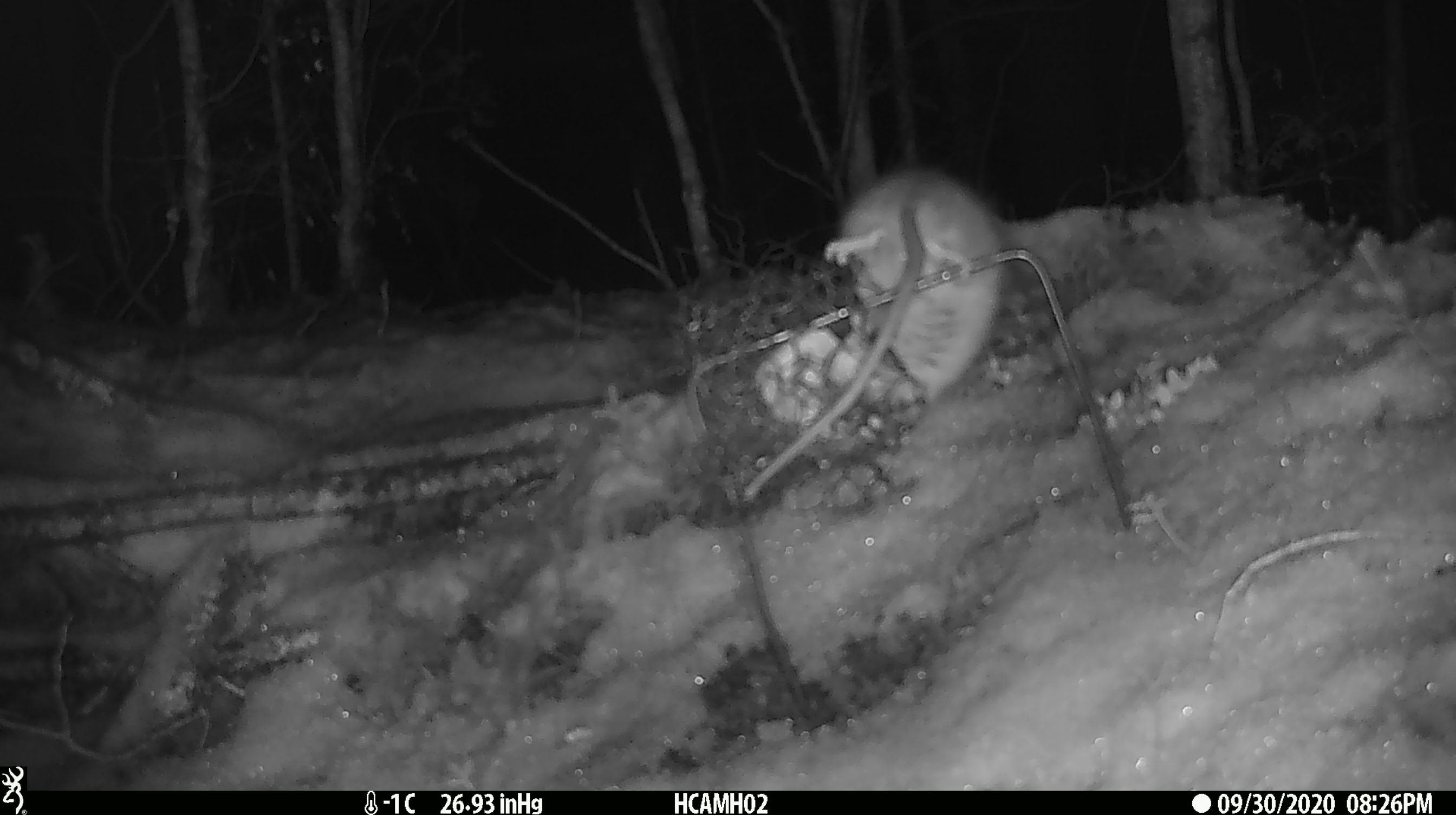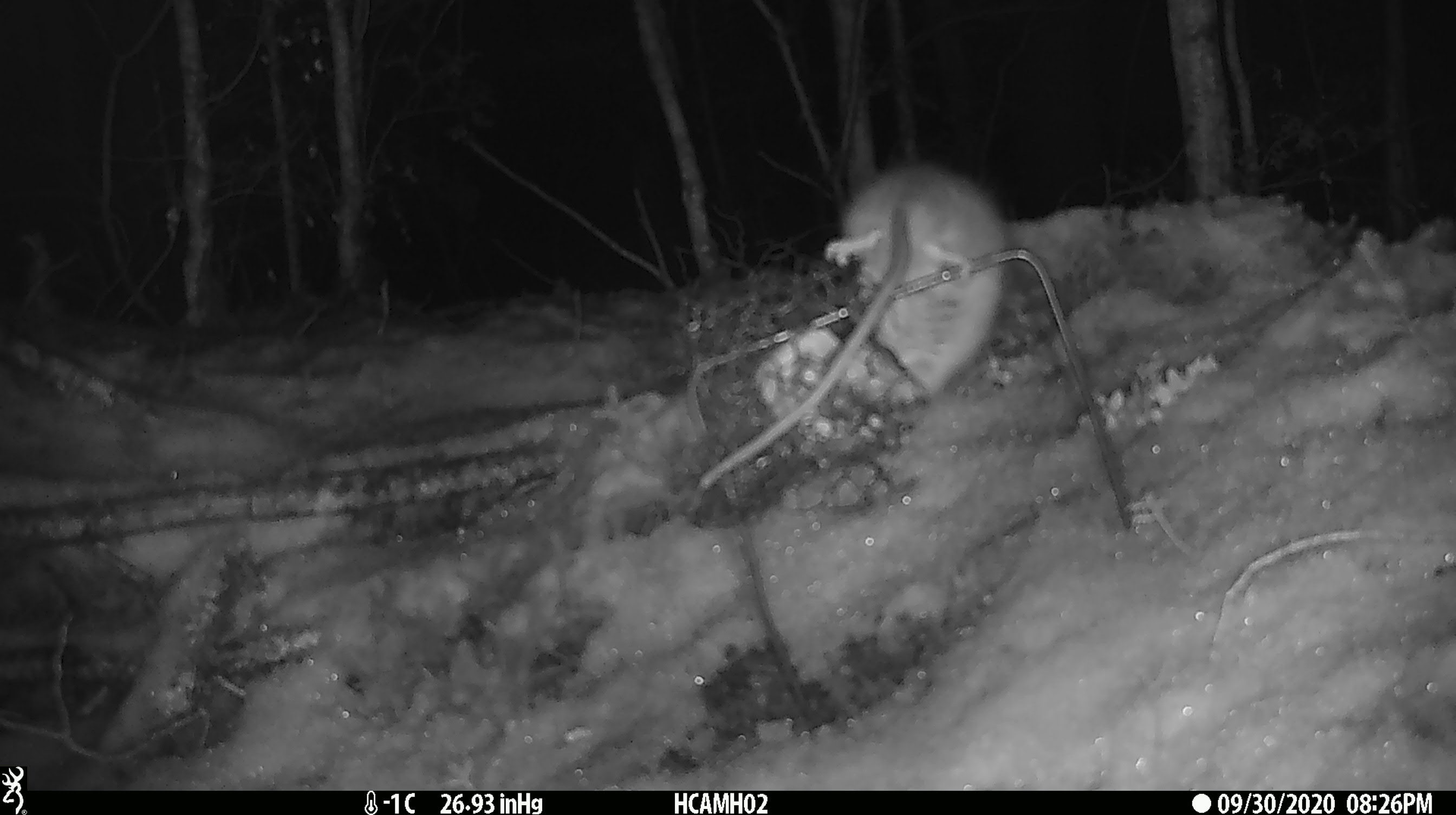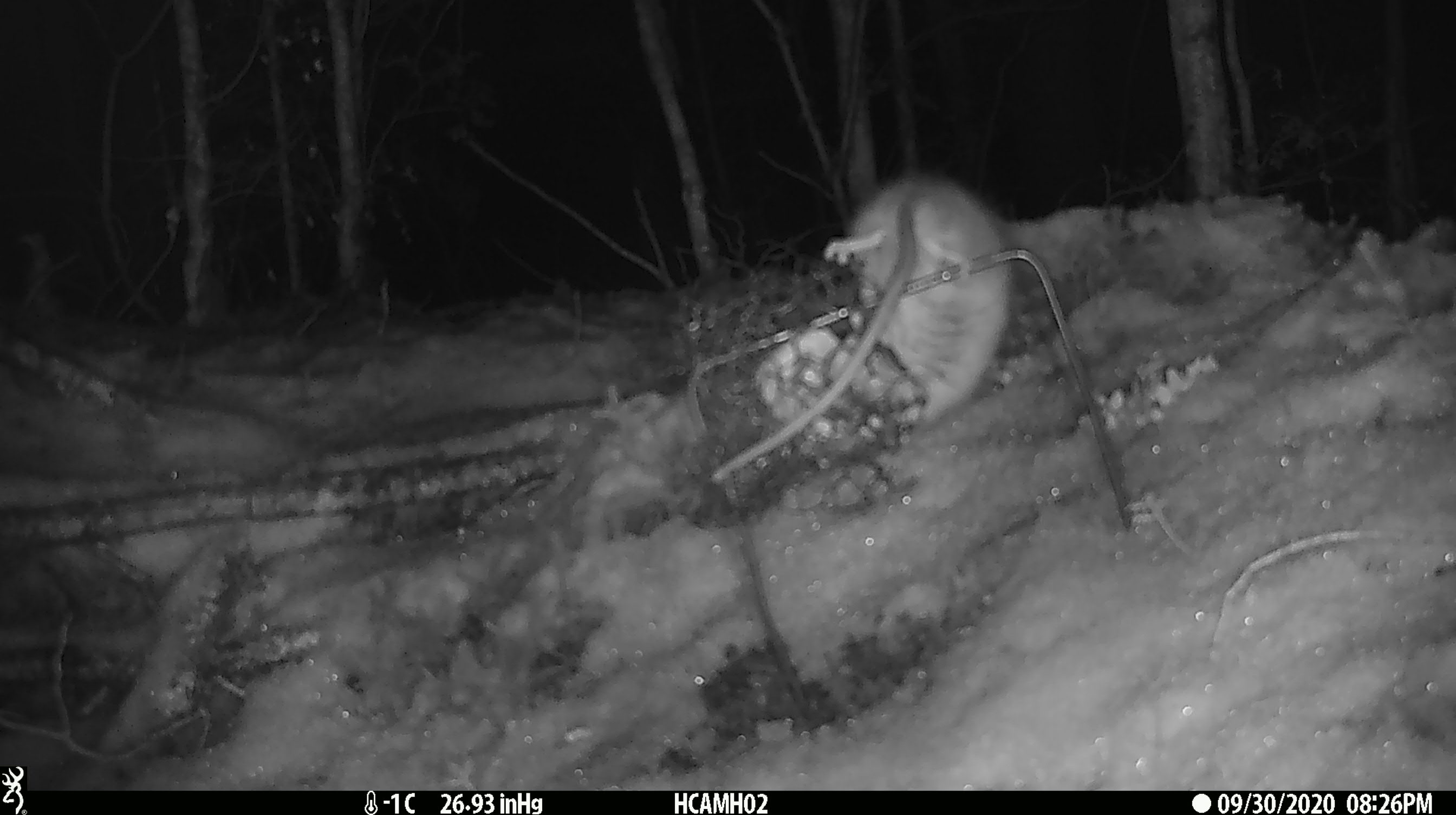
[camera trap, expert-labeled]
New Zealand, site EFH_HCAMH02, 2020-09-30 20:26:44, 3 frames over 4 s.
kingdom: Animalia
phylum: Chordata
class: Mammalia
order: Rodentia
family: Muridae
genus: Rattus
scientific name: Rattus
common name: rat